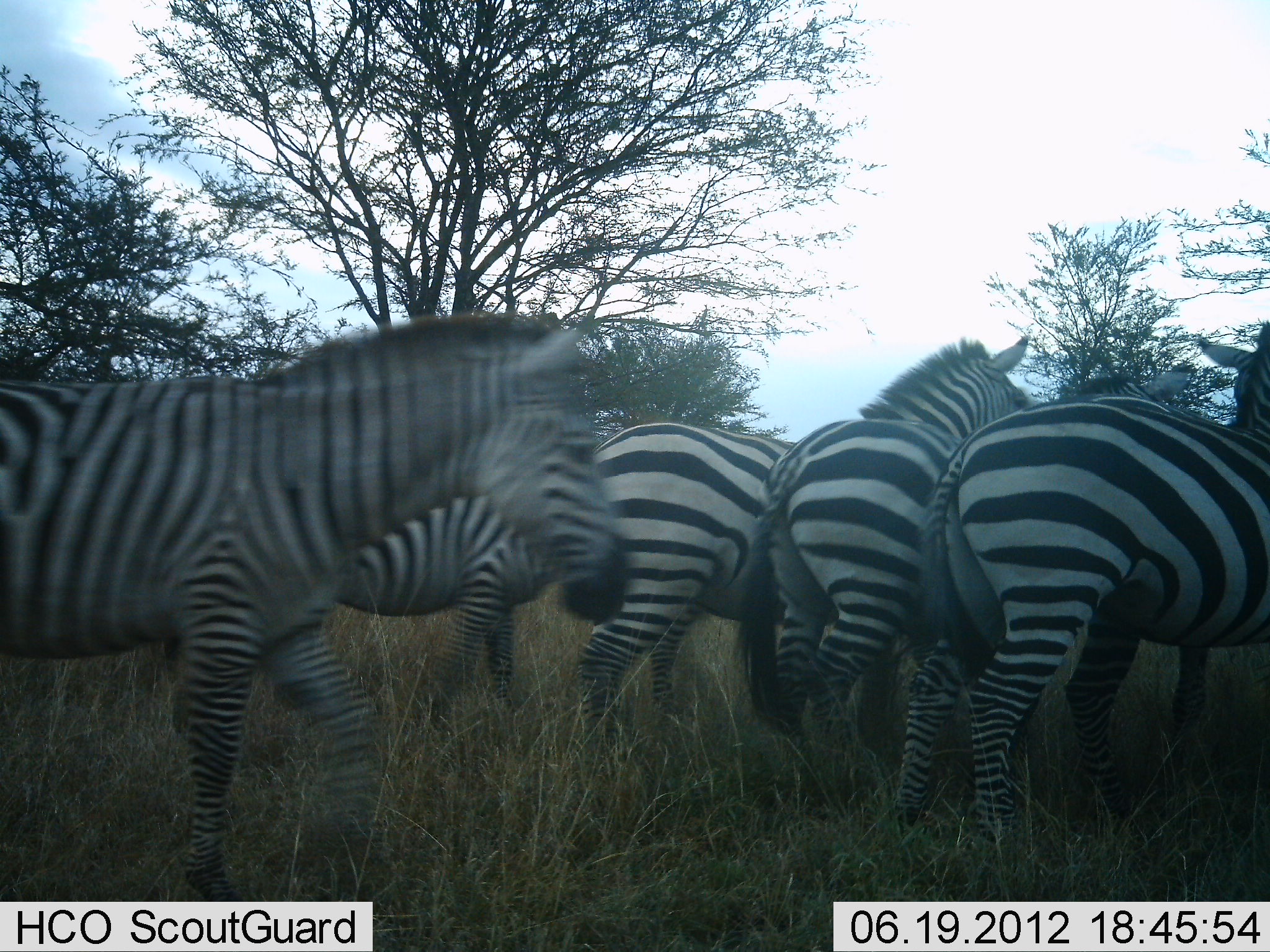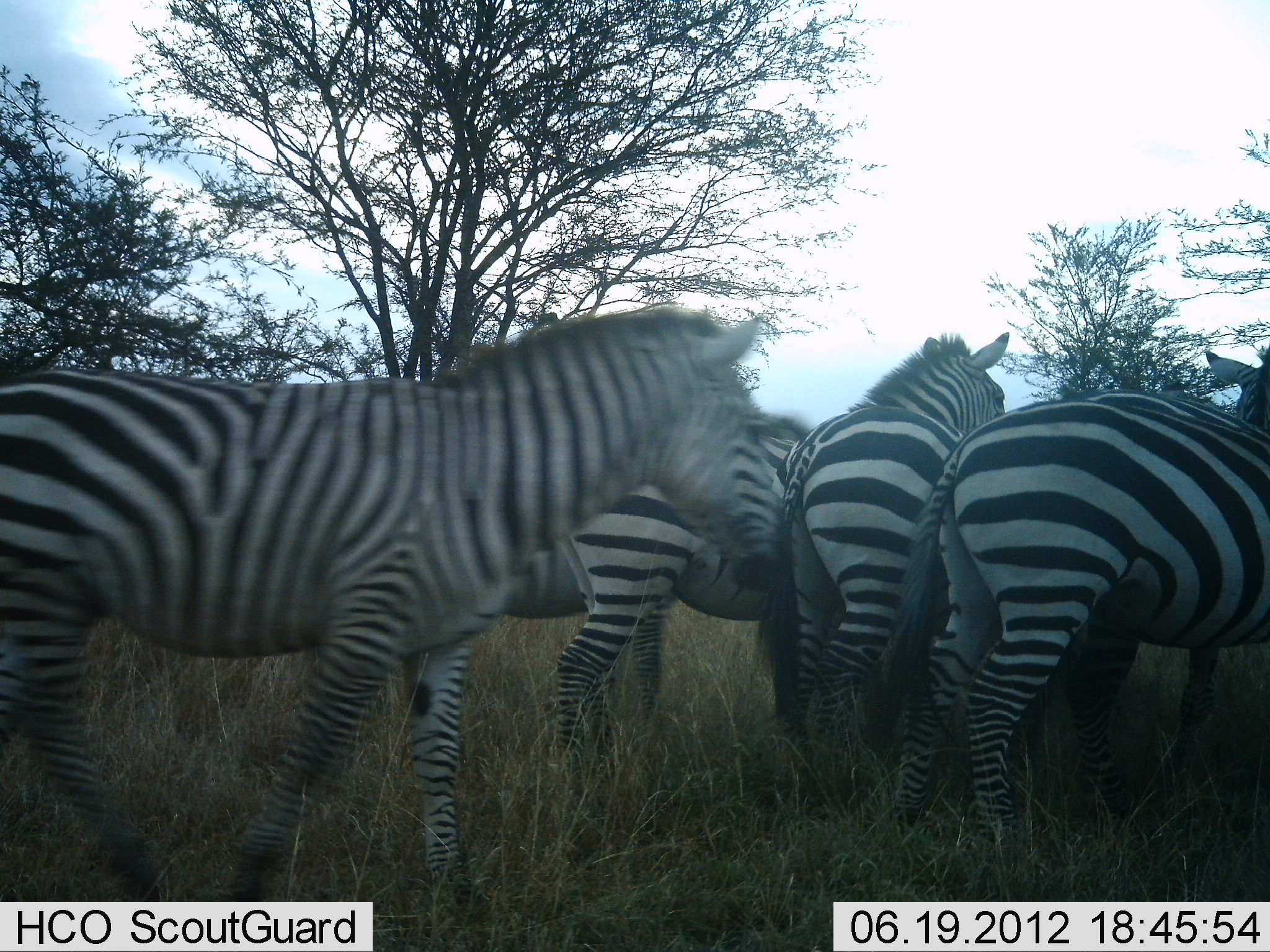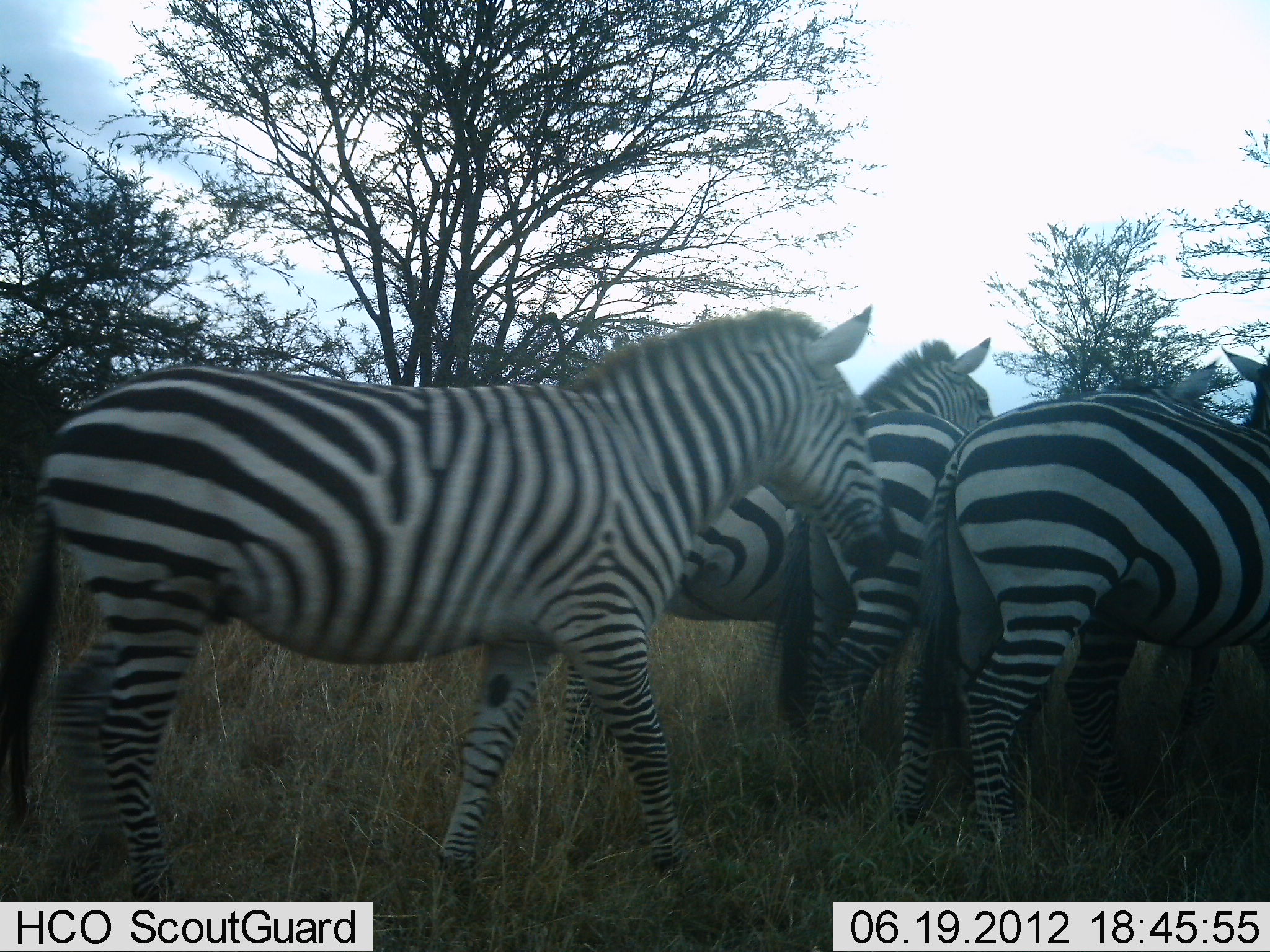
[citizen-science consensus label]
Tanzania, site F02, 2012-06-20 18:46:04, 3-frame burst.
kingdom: Animalia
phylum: Chordata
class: Mammalia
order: Perissodactyla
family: Equidae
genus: Equus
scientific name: Equus quagga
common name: plains zebra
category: zebra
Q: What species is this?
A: Zebra (plains zebra) (Equus quagga).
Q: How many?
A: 5.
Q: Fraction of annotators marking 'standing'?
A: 60%.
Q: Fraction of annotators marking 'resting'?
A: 0%.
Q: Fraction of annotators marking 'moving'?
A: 90%.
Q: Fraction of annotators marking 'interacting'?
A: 20%.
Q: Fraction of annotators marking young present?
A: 0%.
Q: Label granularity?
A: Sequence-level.